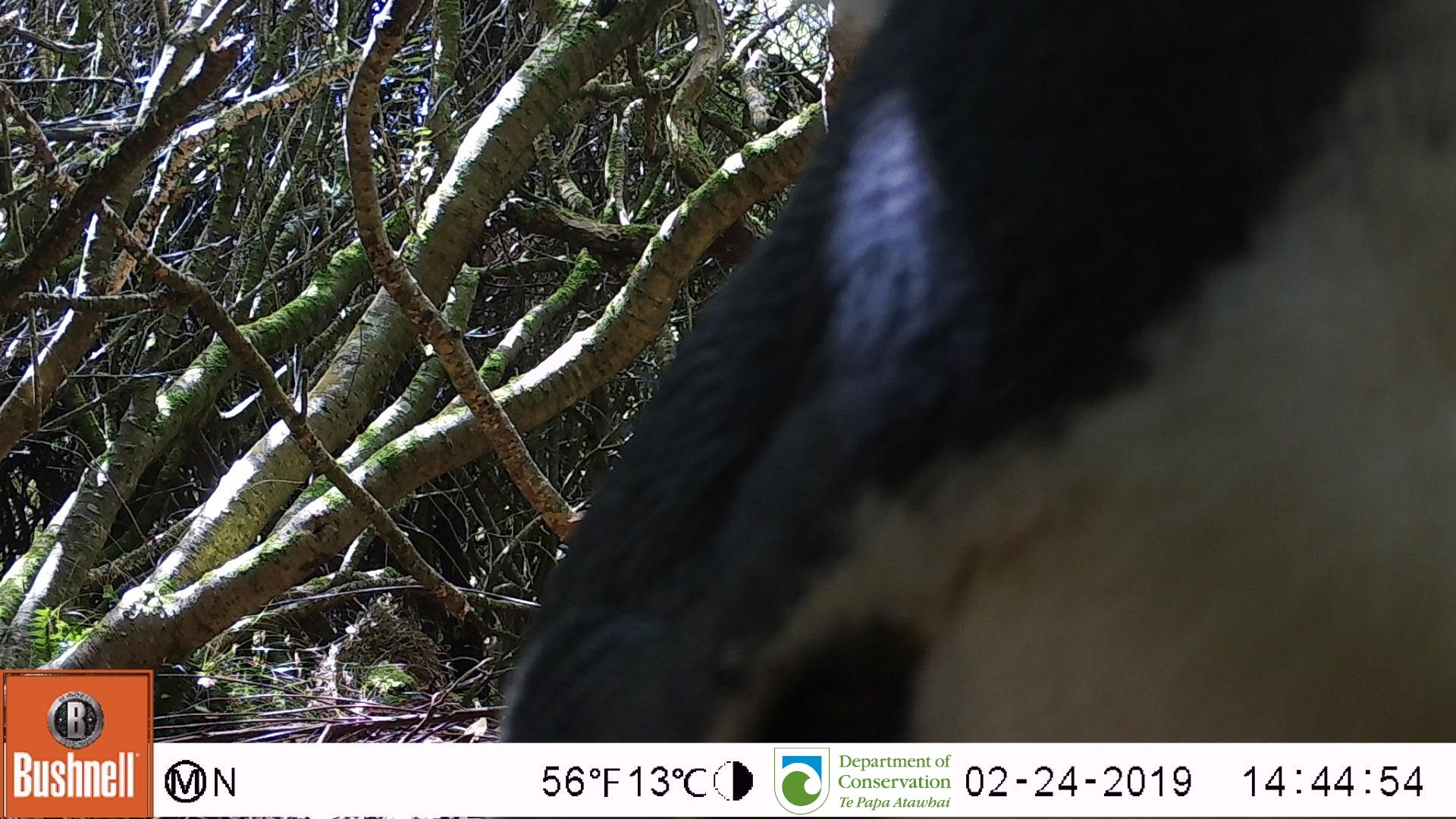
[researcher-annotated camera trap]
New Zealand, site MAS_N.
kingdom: Animalia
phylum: Chordata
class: Aves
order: Sphenisciformes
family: Spheniscidae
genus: Megadyptes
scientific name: Megadyptes antipodes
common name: yellow-eyed penguin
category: yellow eyed penguin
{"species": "yellow eyed penguin (yellow-eyed penguin) (Megadyptes antipodes)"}